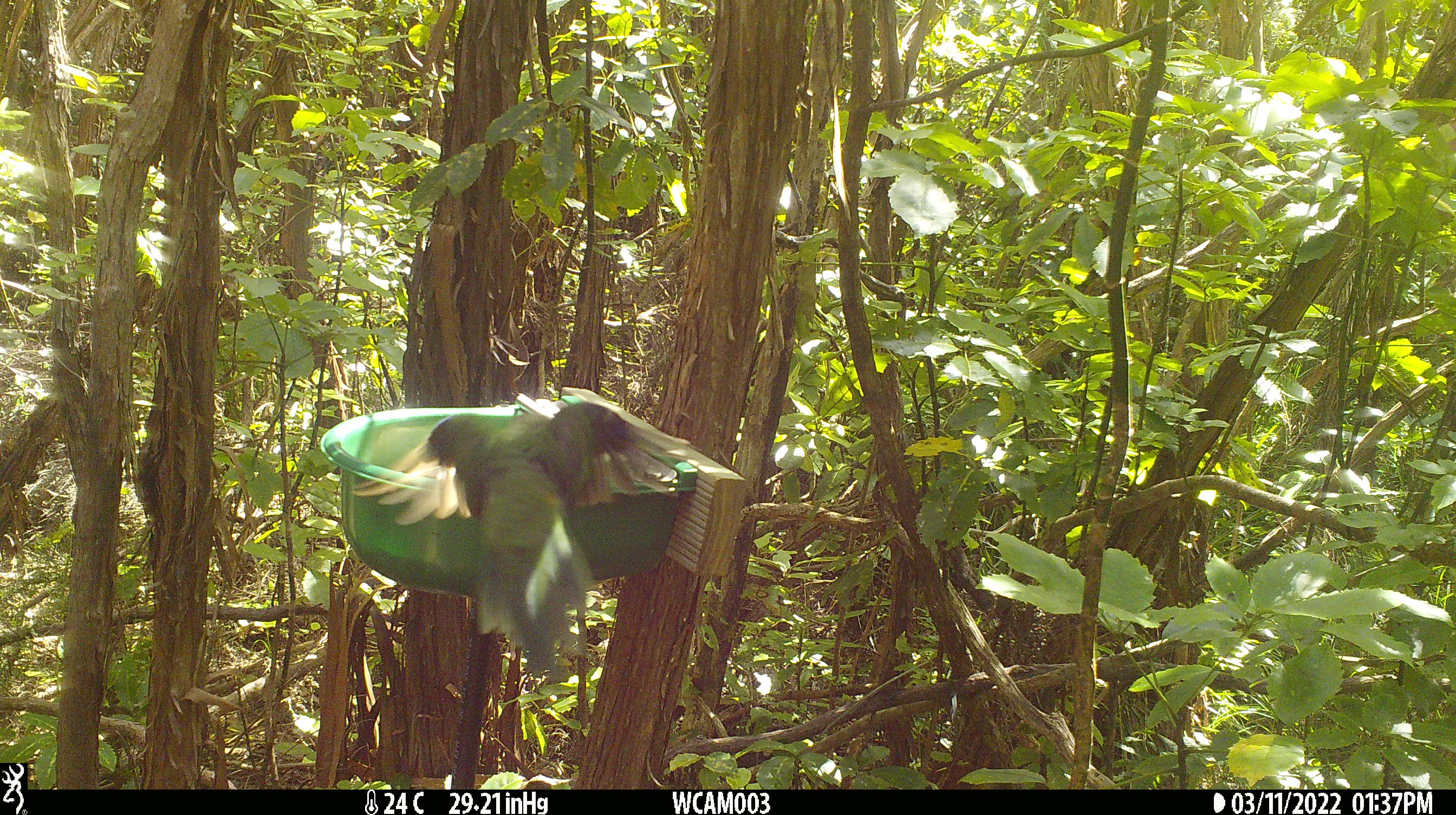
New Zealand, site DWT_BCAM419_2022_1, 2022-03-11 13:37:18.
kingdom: Animalia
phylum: Chordata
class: Aves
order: Psittaciformes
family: Psittaculidae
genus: Cyanoramphus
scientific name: Cyanoramphus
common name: parakeet